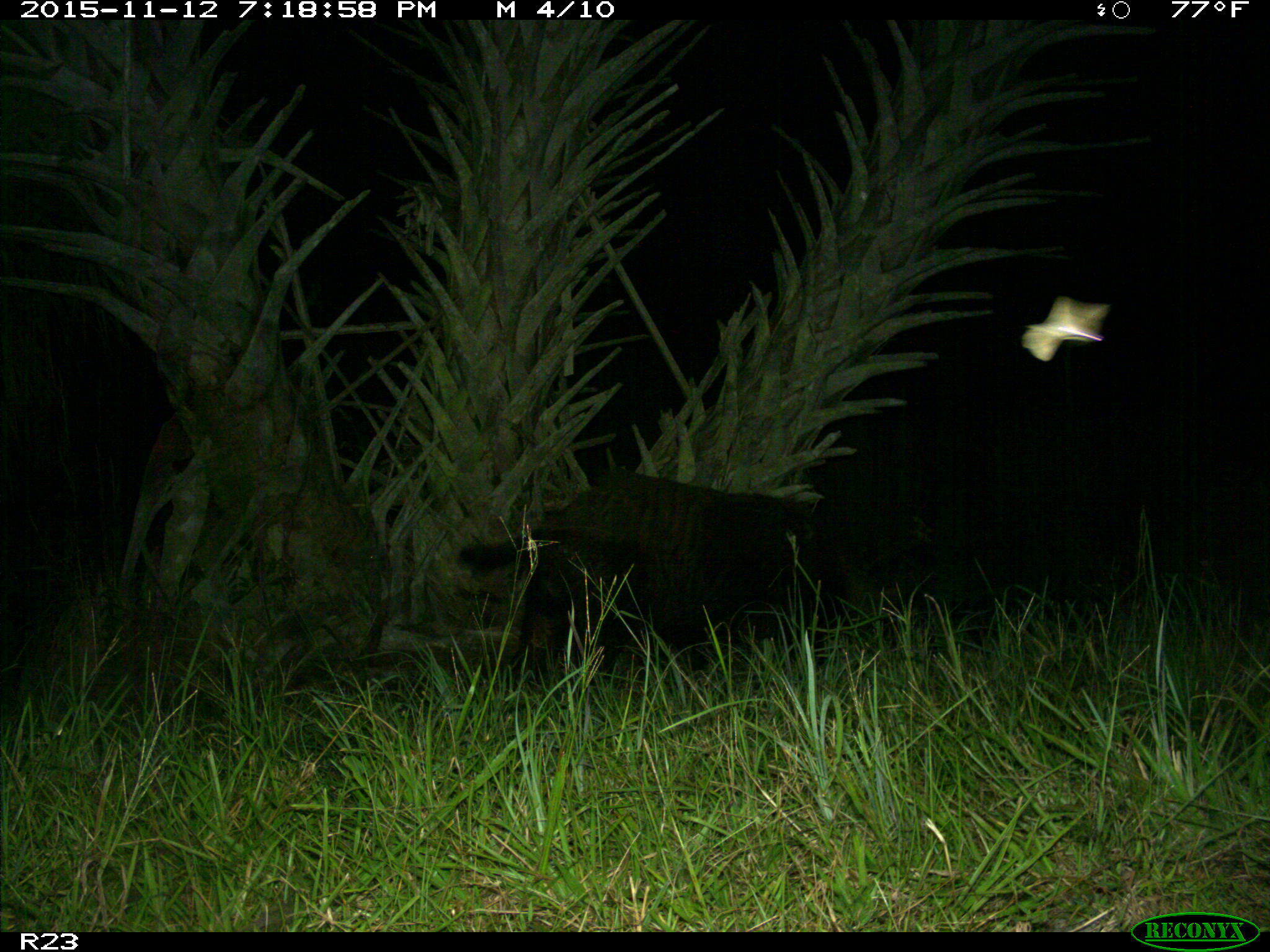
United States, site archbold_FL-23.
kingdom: Animalia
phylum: Chordata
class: Mammalia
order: Artiodactyla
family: Suidae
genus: Sus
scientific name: Sus scrofa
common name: wild boar